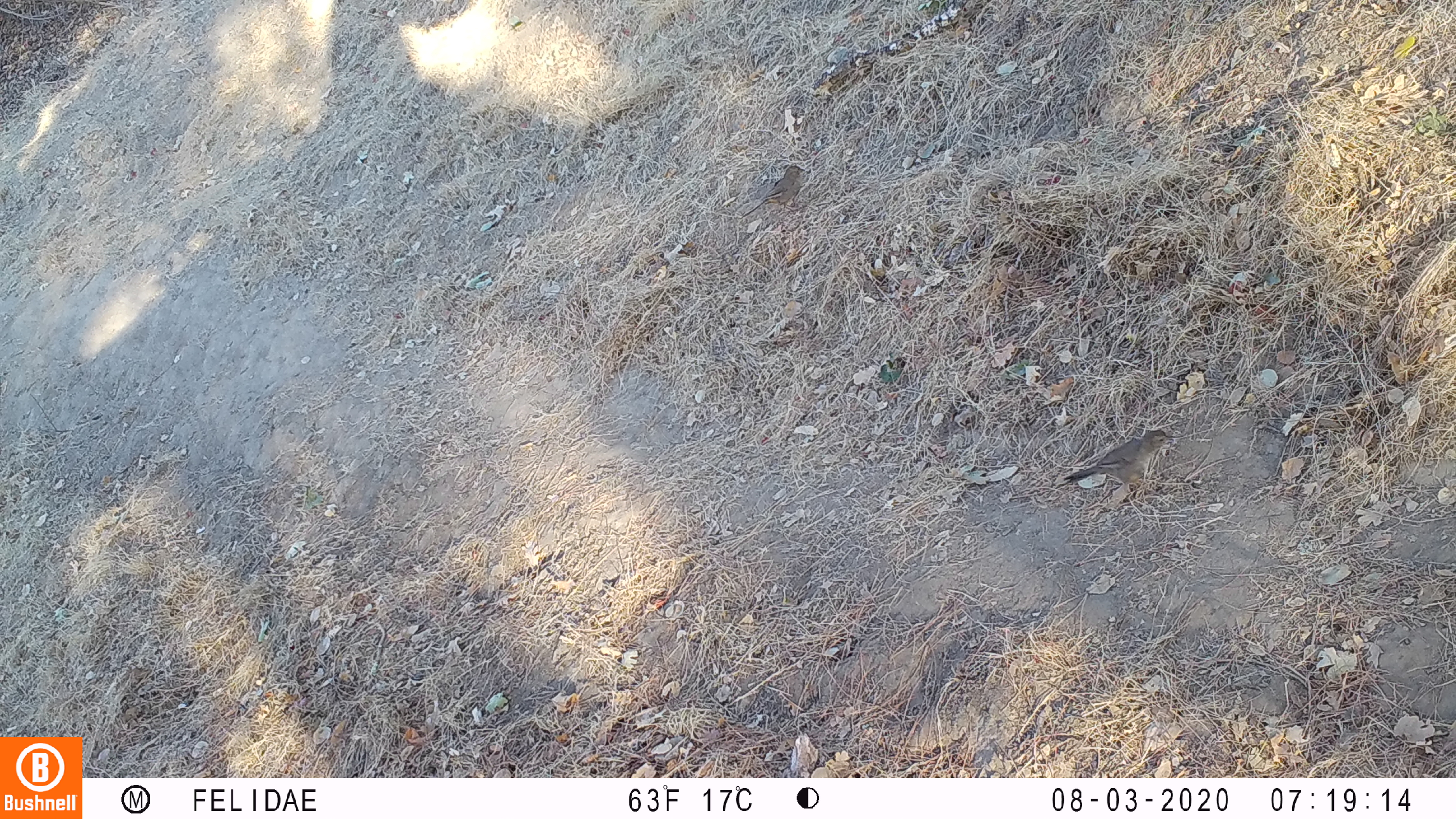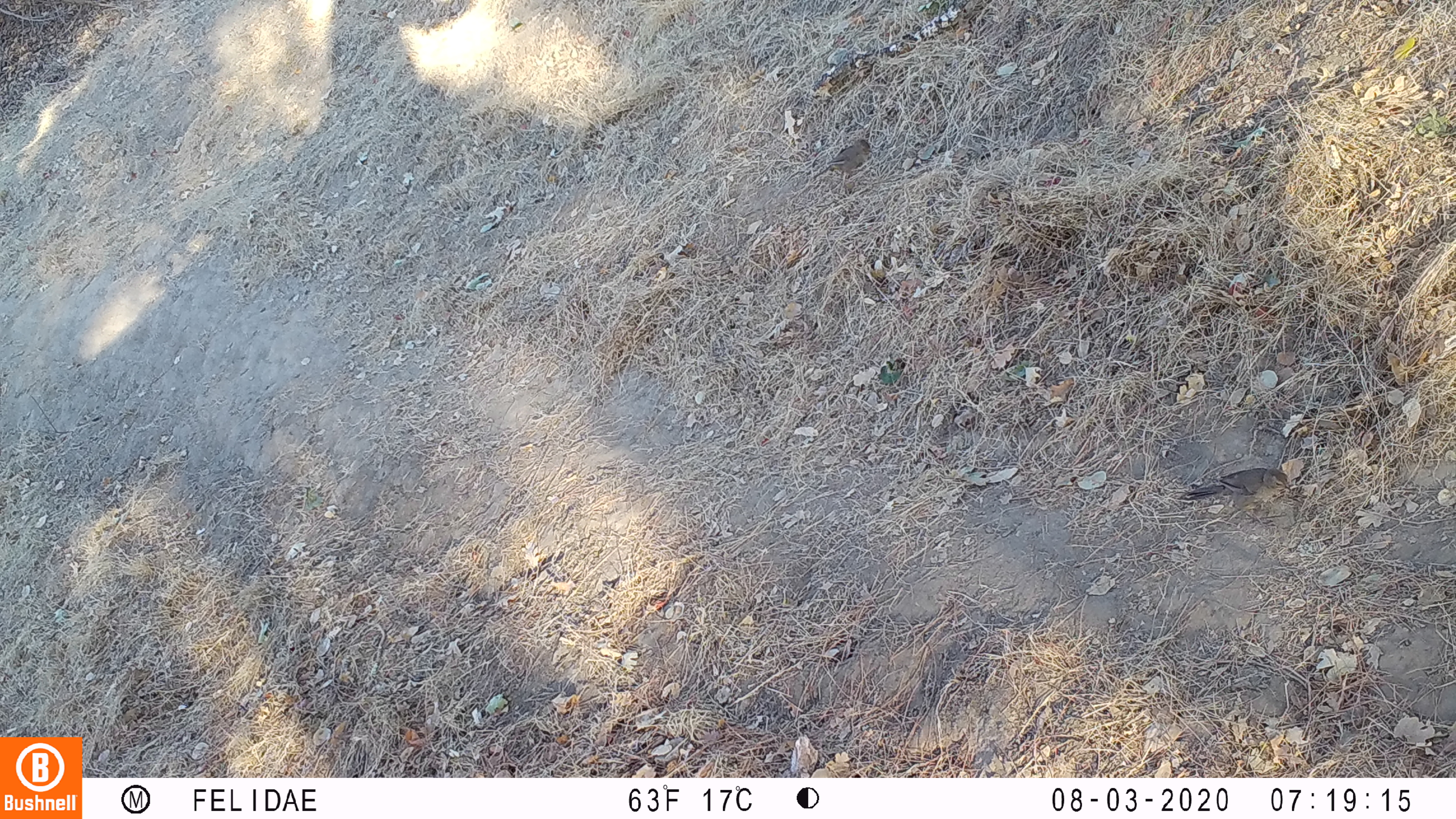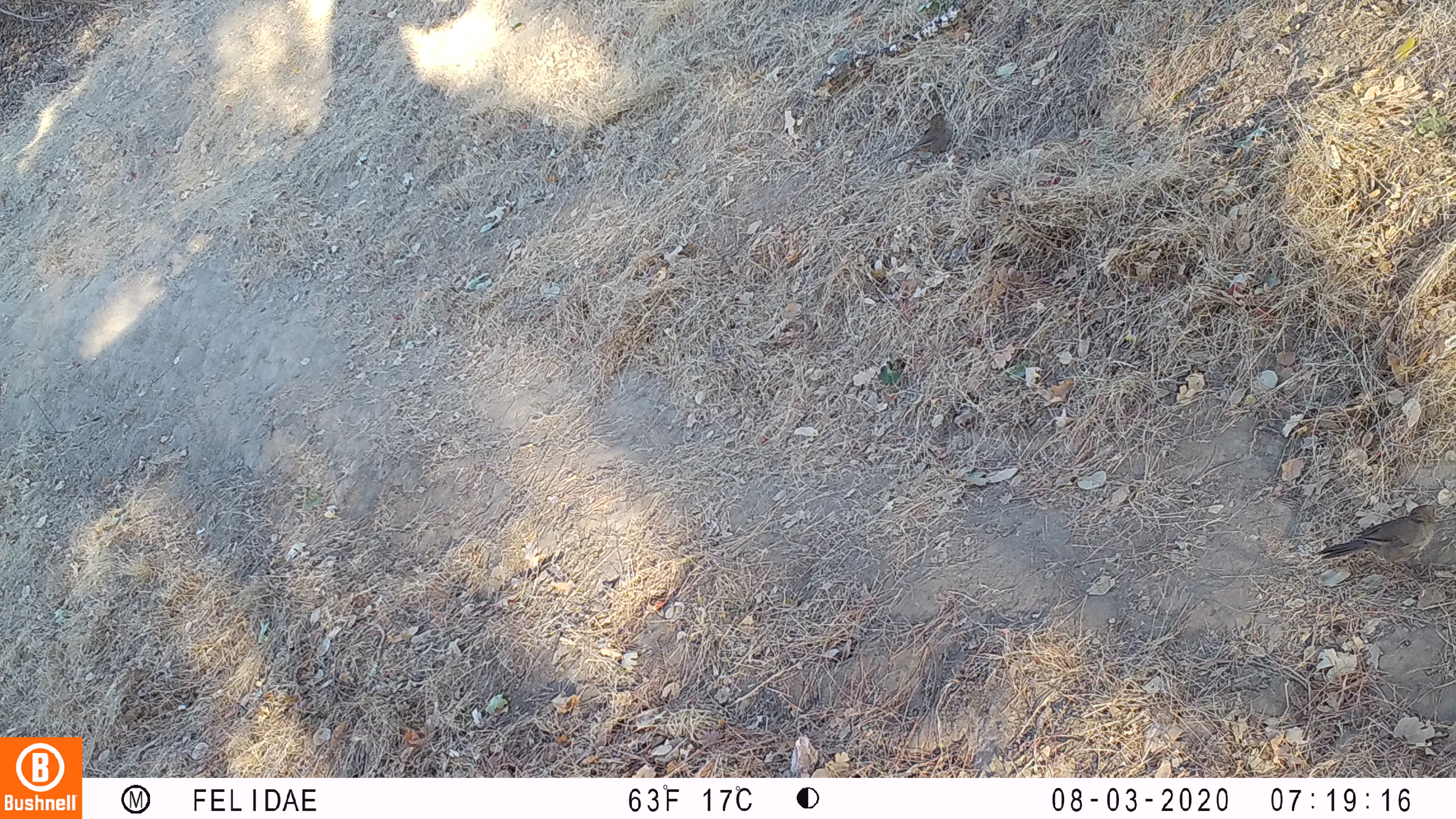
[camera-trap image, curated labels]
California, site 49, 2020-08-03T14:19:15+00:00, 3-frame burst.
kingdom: Animalia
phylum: Chordata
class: Aves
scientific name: Aves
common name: bird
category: unknown bird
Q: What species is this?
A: Unknown bird (bird) (Aves).